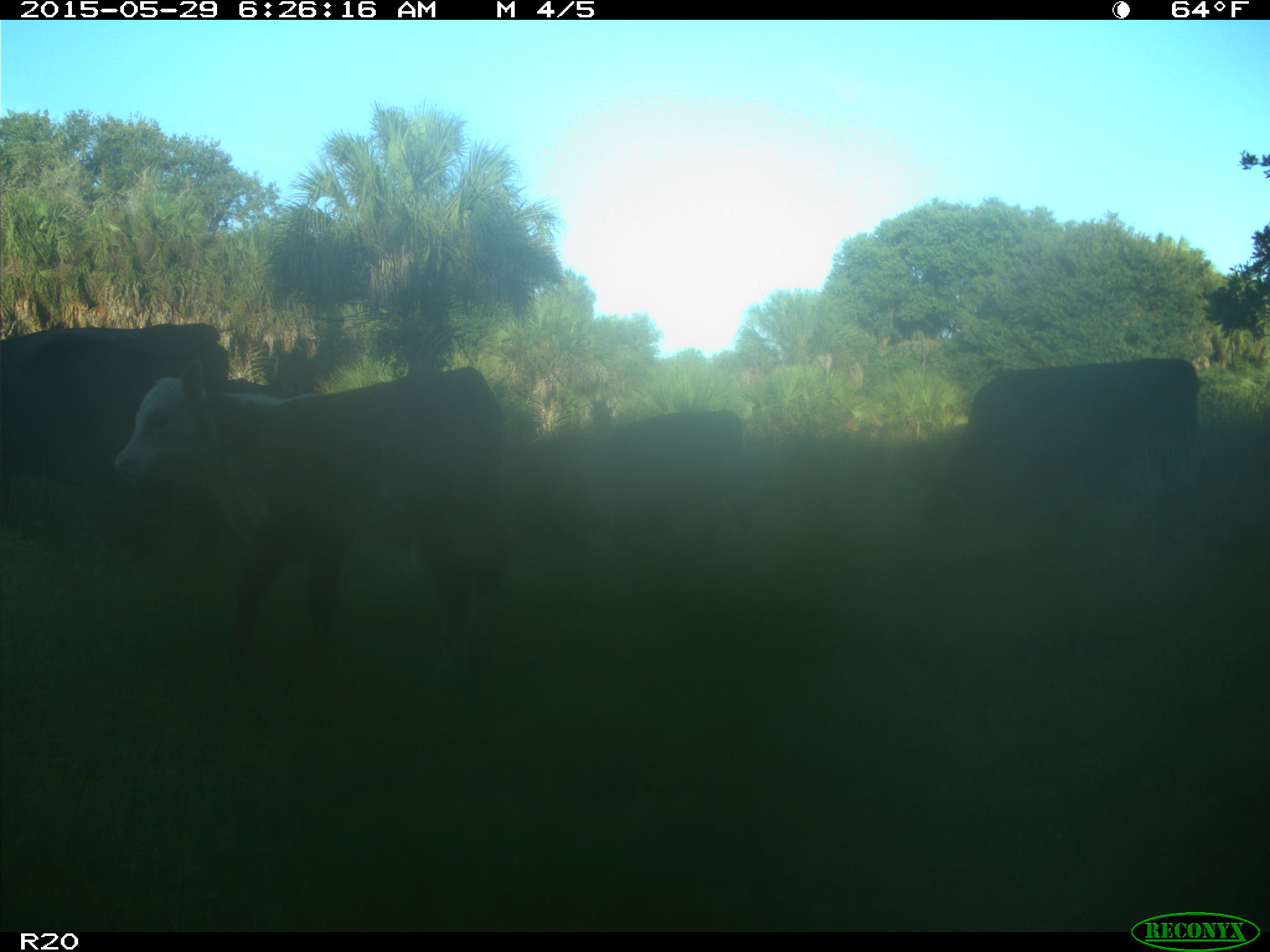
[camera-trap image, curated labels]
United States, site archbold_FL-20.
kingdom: Animalia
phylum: Chordata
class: Mammalia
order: Artiodactyla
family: Bovidae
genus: Bos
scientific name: Bos taurus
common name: domestic cow